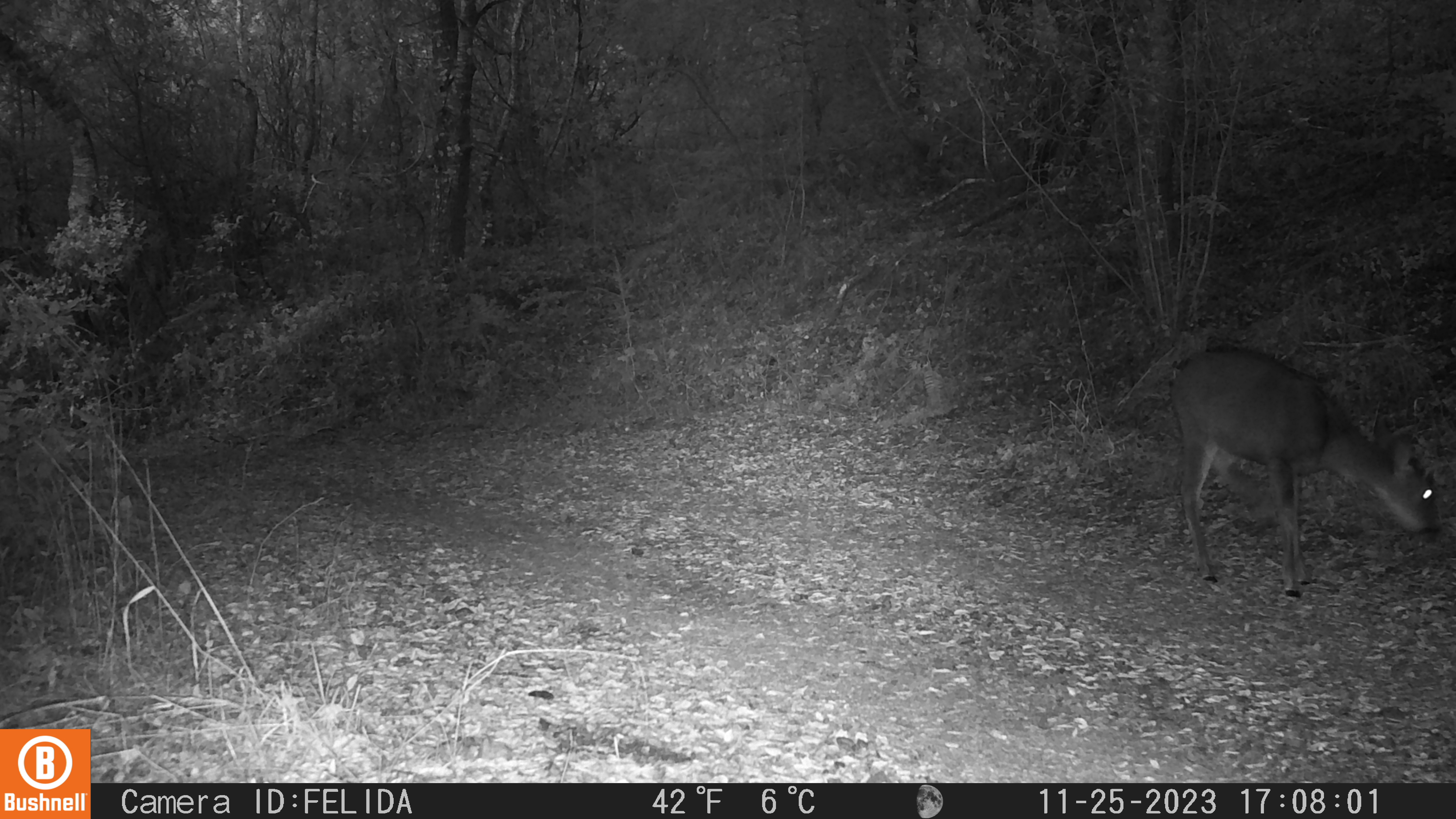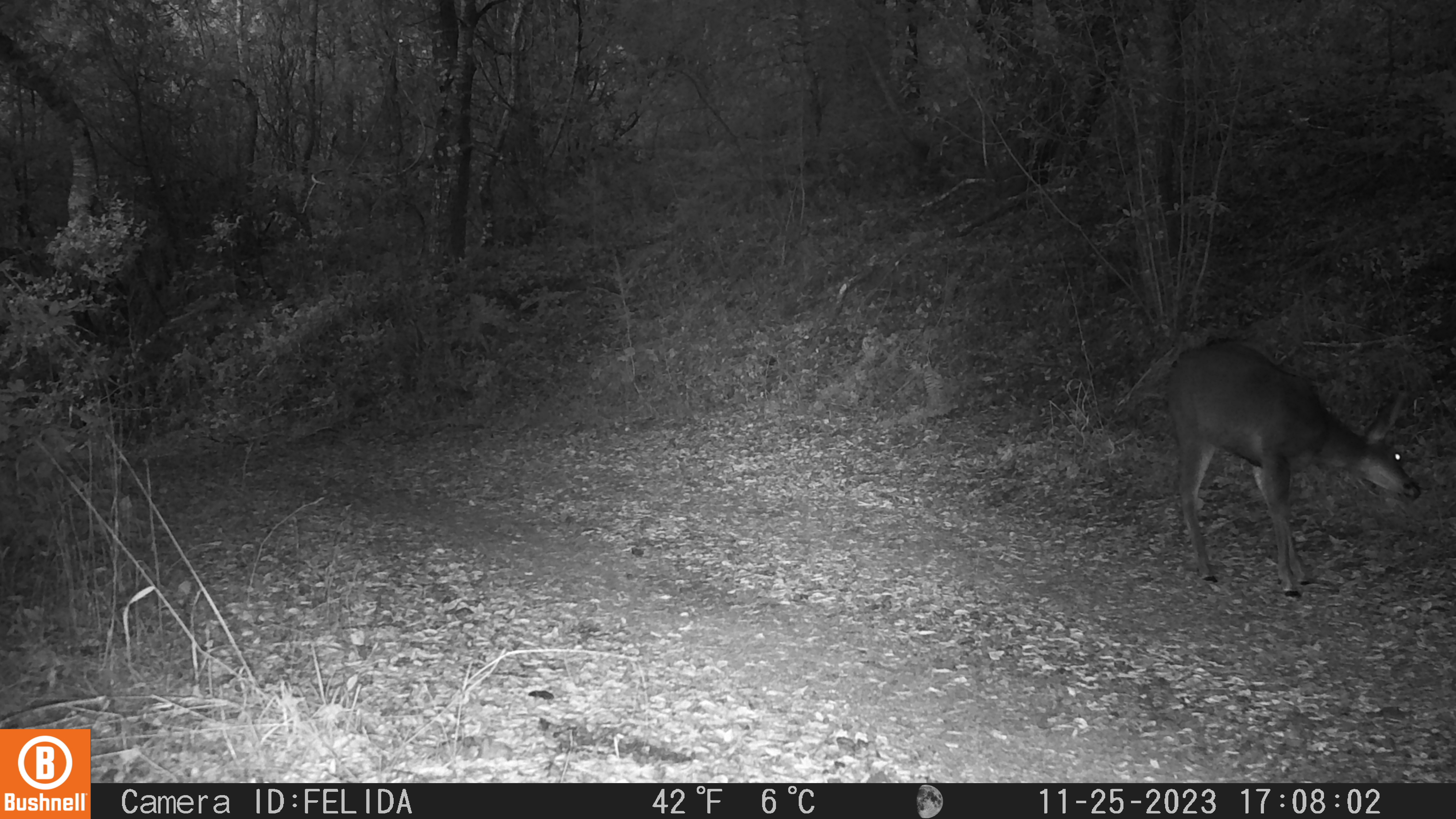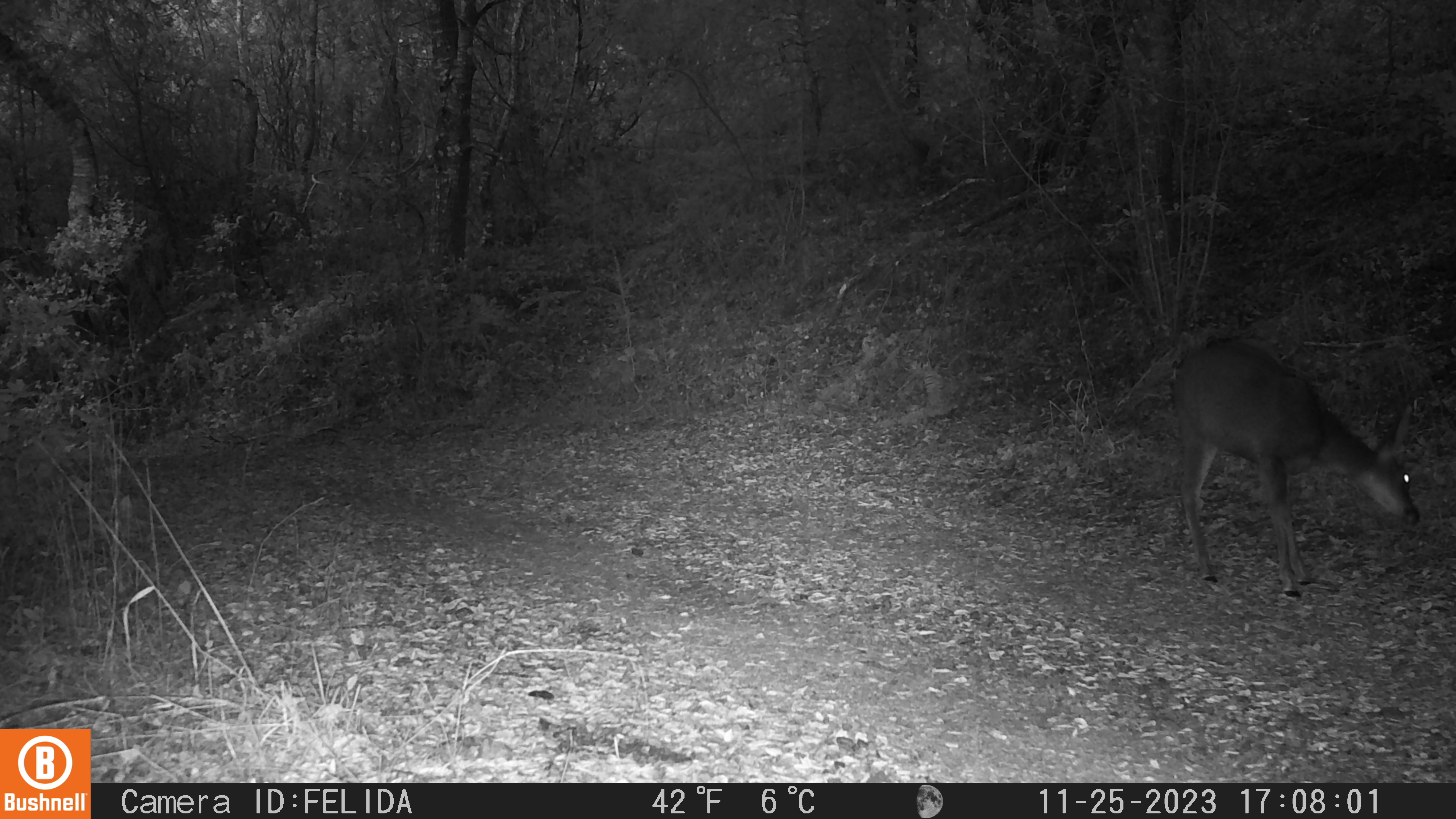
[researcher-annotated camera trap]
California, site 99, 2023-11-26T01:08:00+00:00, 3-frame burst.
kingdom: Animalia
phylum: Chordata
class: Mammalia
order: Artiodactyla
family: Cervidae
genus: Odocoileus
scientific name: Odocoileus hemionus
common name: mule deer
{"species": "mule deer (Odocoileus hemionus)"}